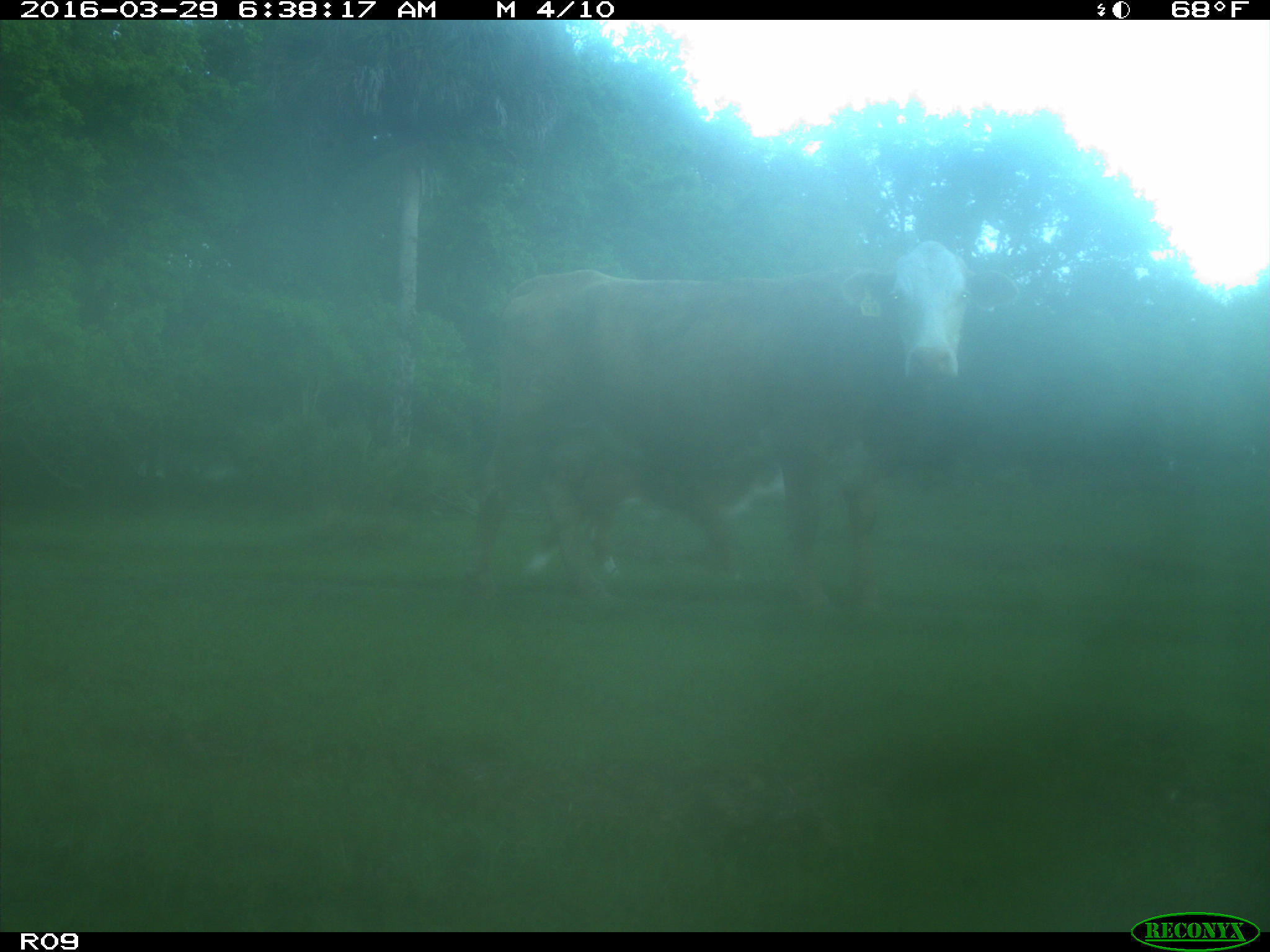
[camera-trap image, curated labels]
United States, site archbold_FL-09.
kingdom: Animalia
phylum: Chordata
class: Mammalia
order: Artiodactyla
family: Bovidae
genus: Bos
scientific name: Bos taurus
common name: domestic cow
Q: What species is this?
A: Bos taurus (domestic cow).